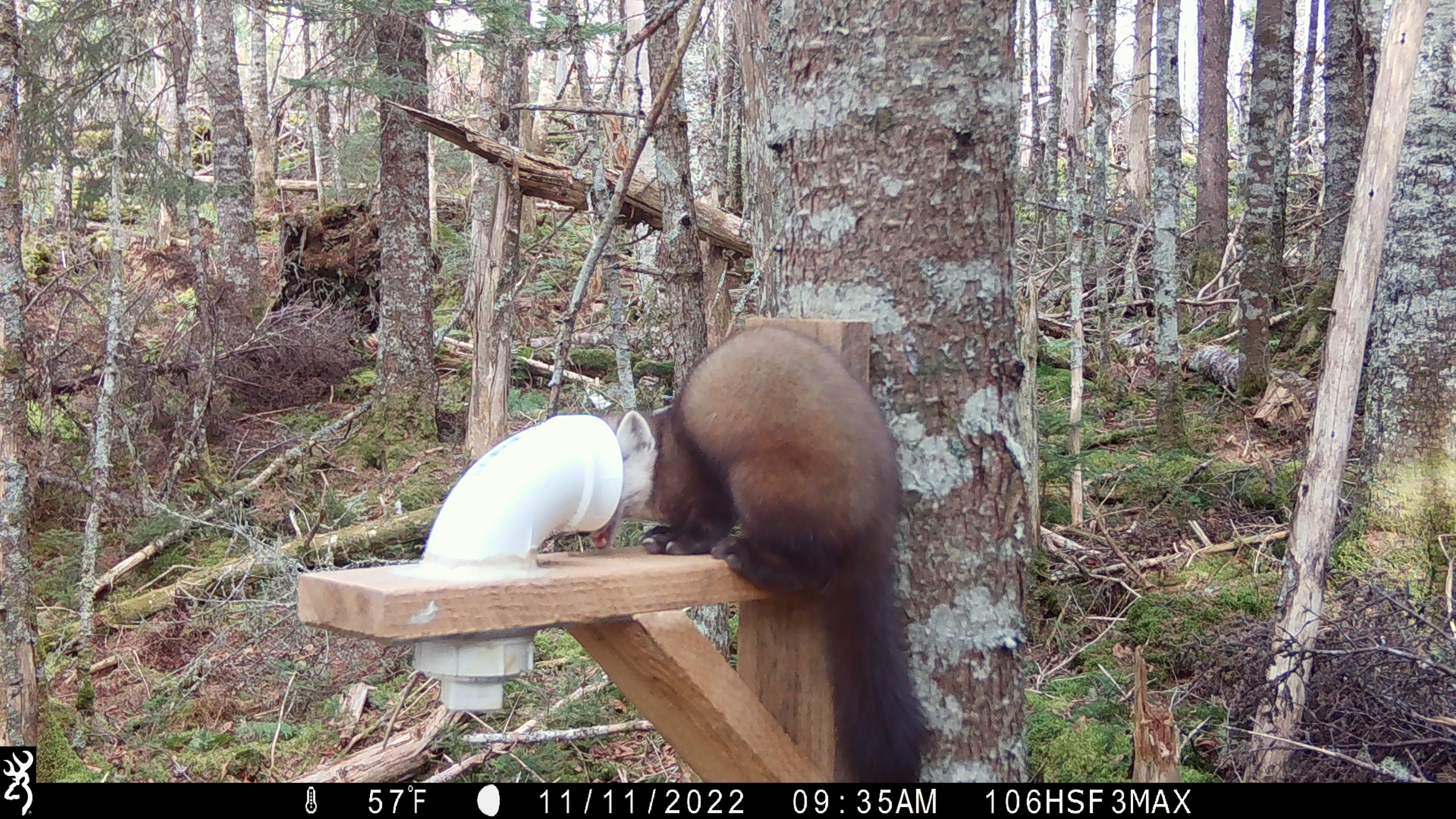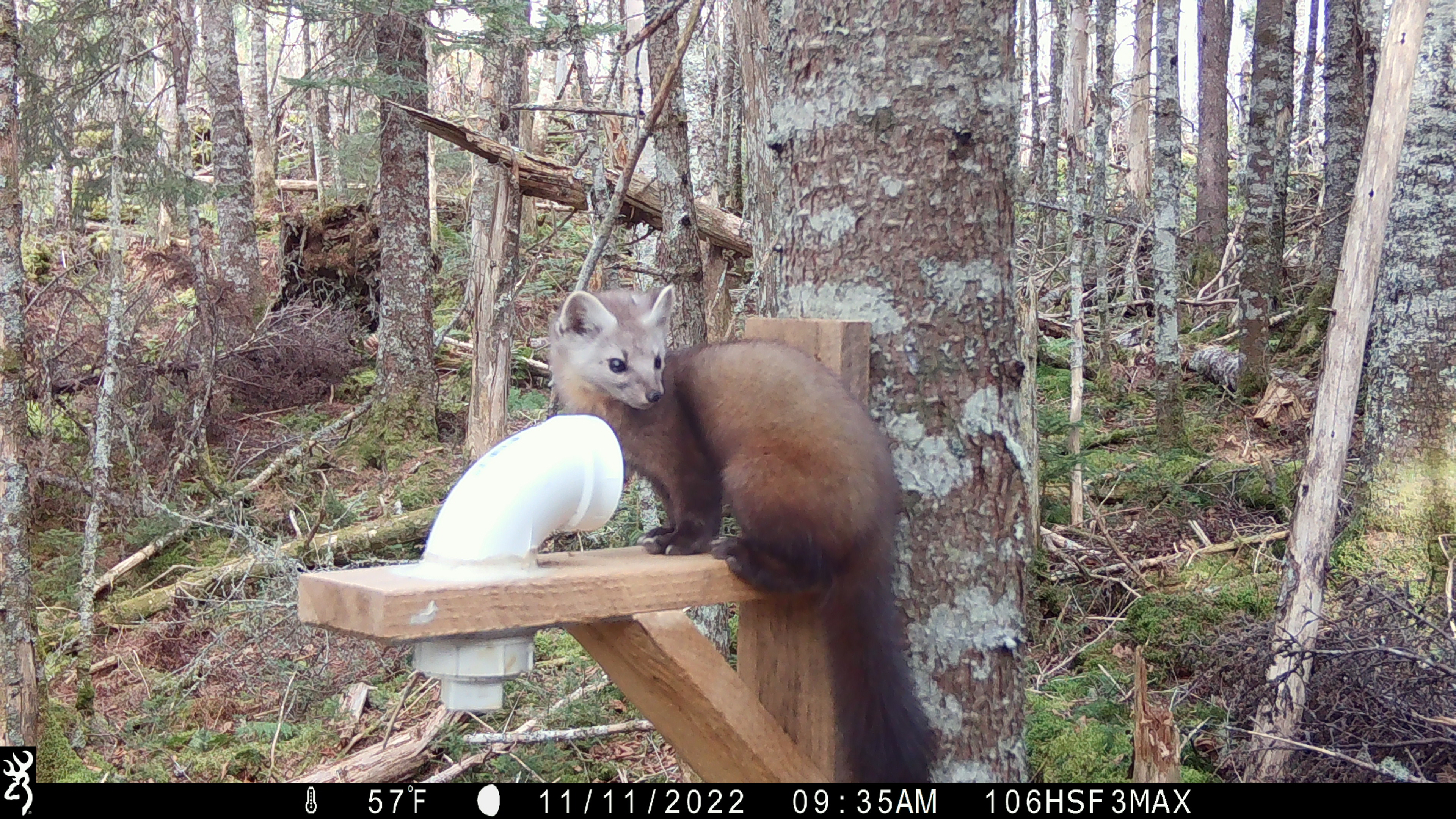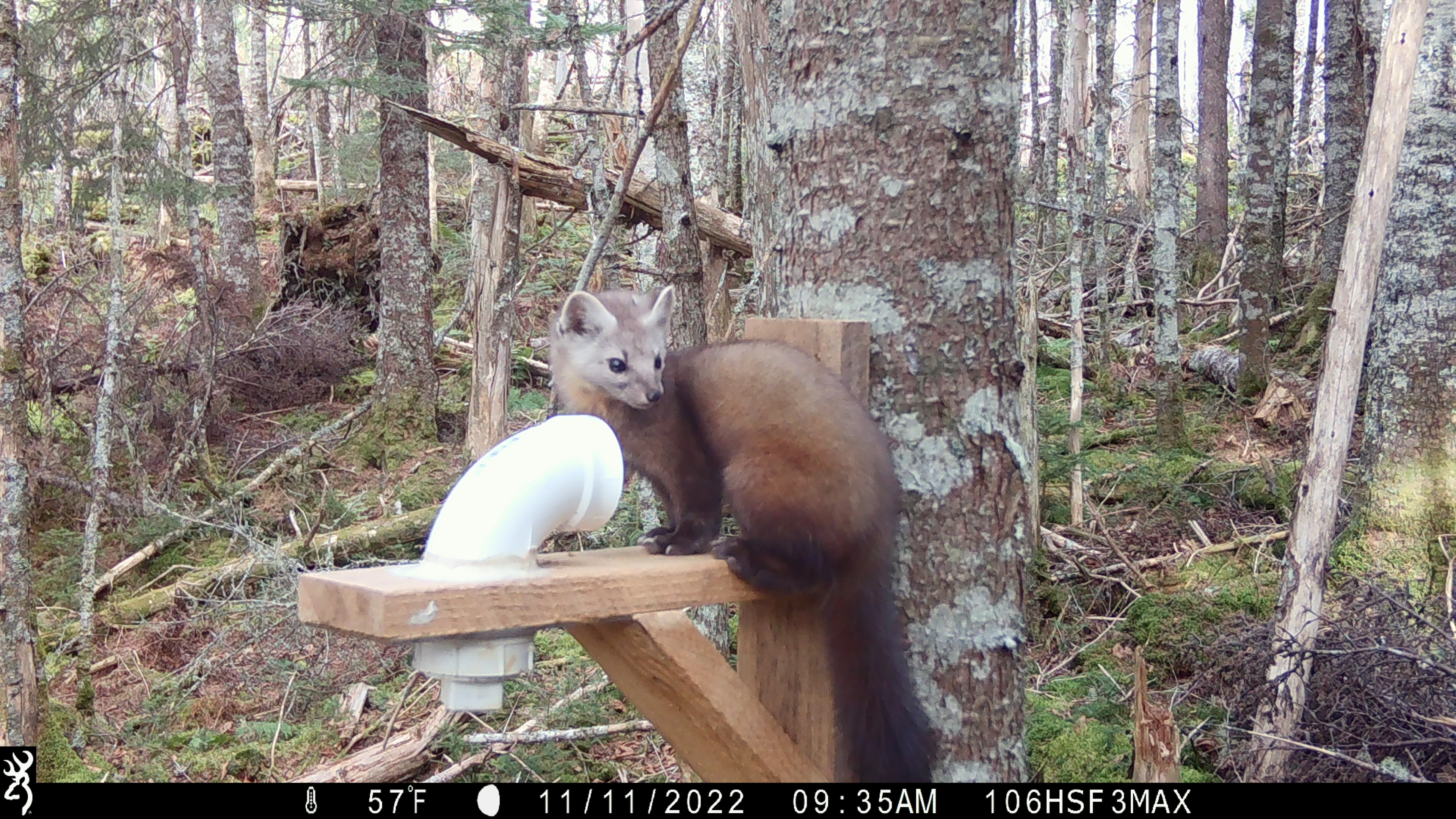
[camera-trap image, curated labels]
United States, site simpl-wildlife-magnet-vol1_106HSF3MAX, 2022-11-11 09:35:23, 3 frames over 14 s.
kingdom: Animalia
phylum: Chordata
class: Mammalia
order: Carnivora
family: Mustelidae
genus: Martes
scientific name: Martes americana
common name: american marten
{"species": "american marten (Martes americana)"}